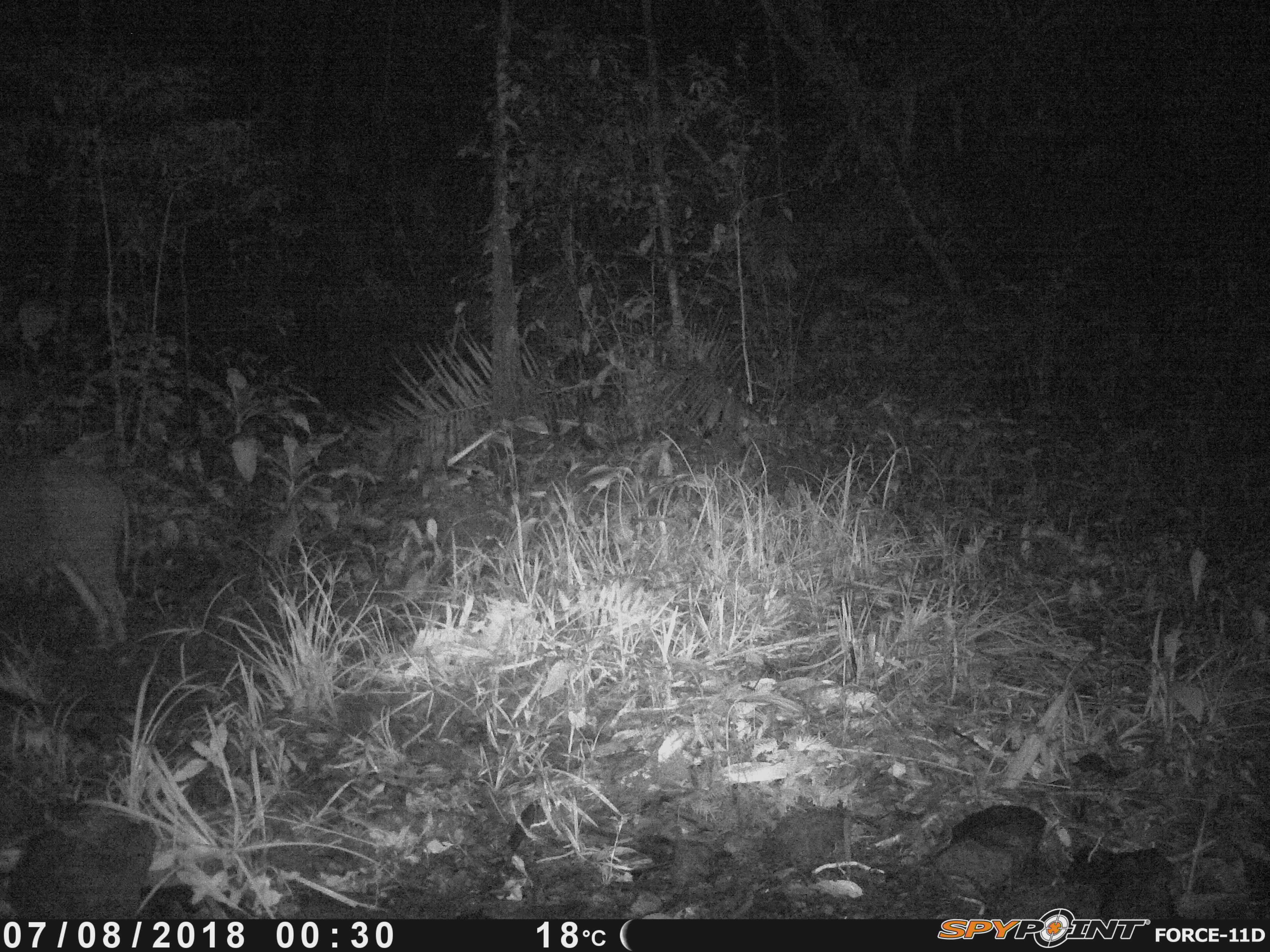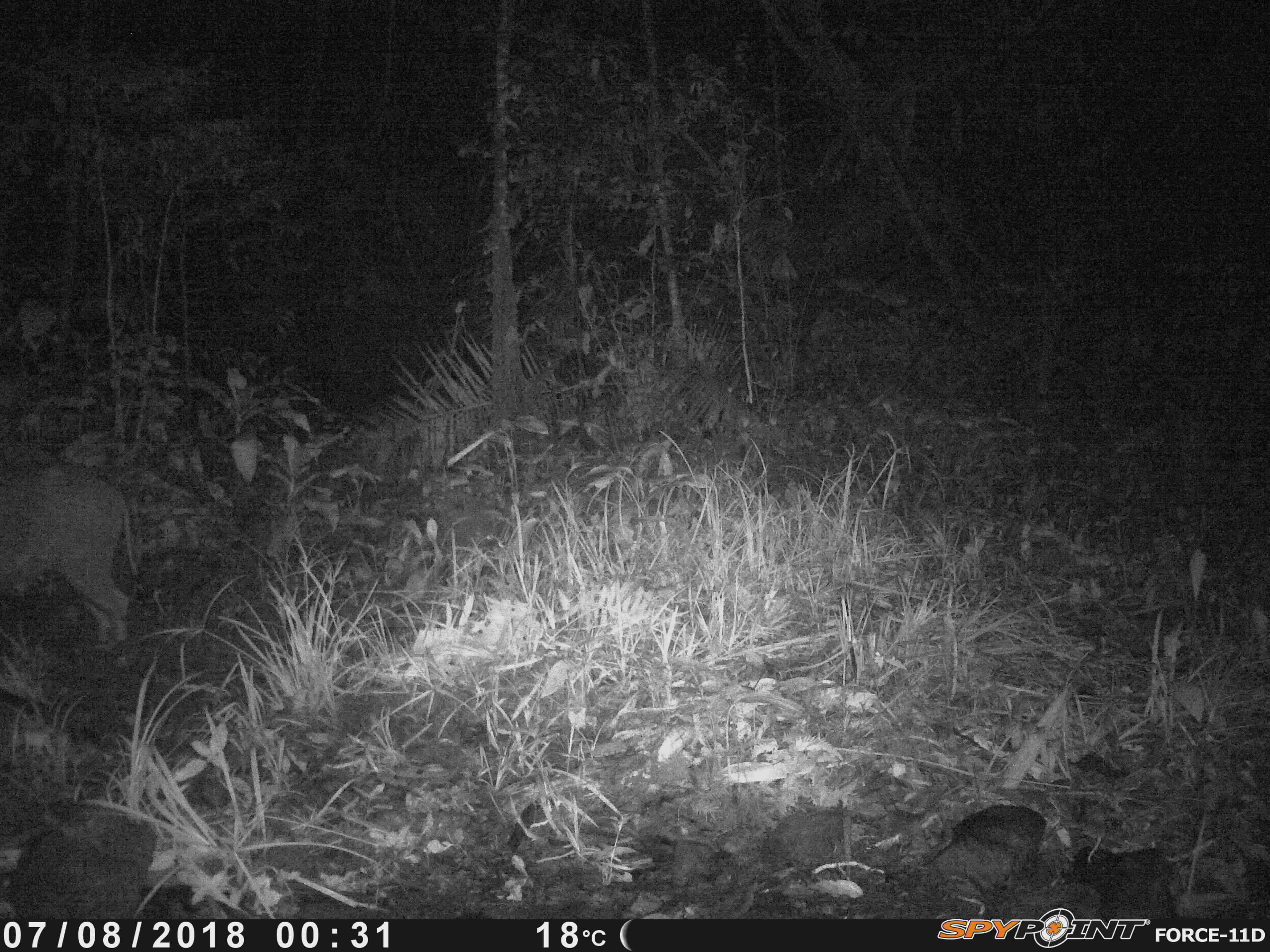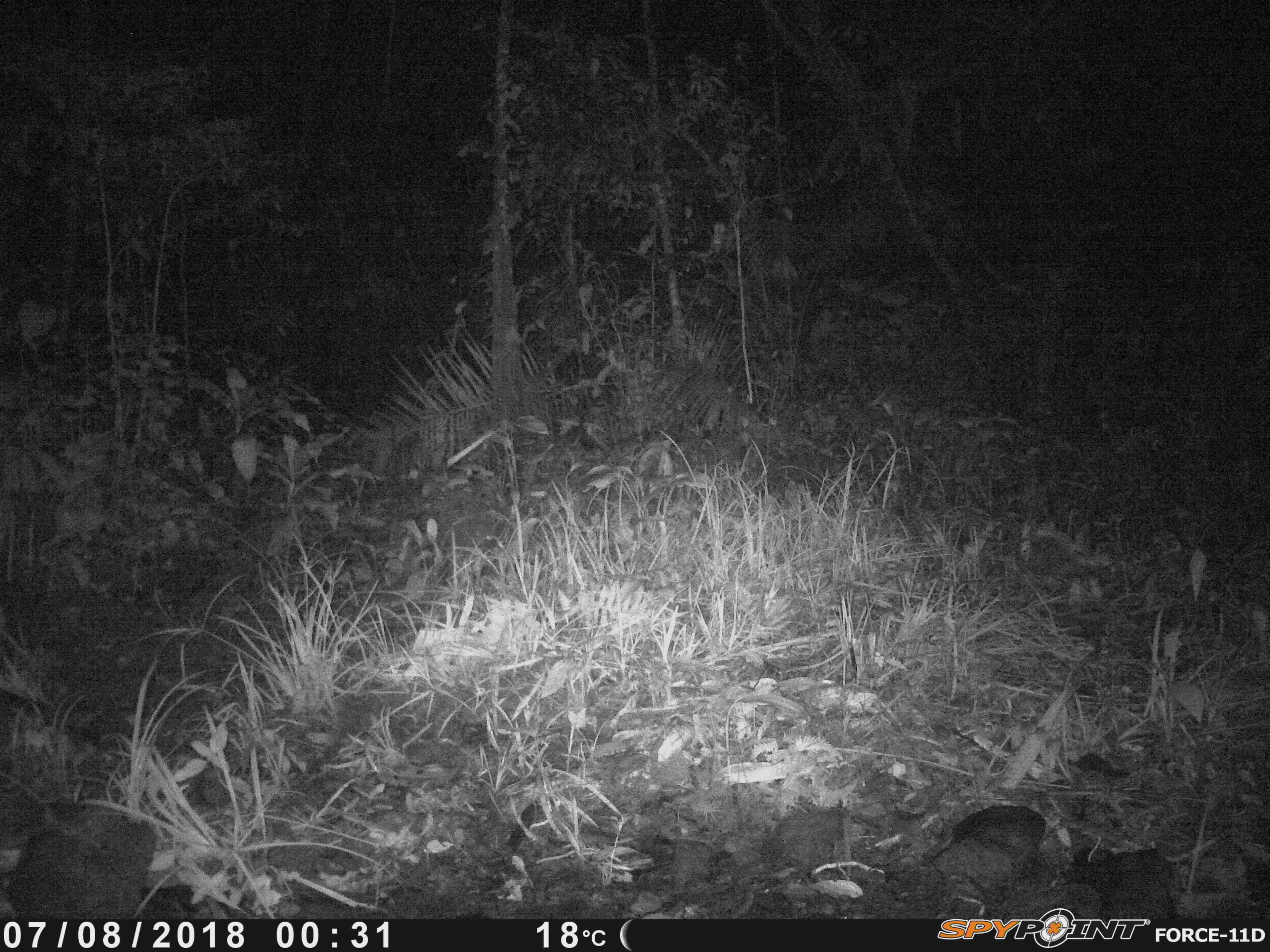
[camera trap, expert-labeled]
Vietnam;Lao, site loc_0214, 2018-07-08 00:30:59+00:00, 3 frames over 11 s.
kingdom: Animalia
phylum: Chordata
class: Mammalia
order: Artiodactyla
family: Suidae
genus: Sus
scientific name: Sus scrofa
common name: eurasian wild pig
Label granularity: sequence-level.